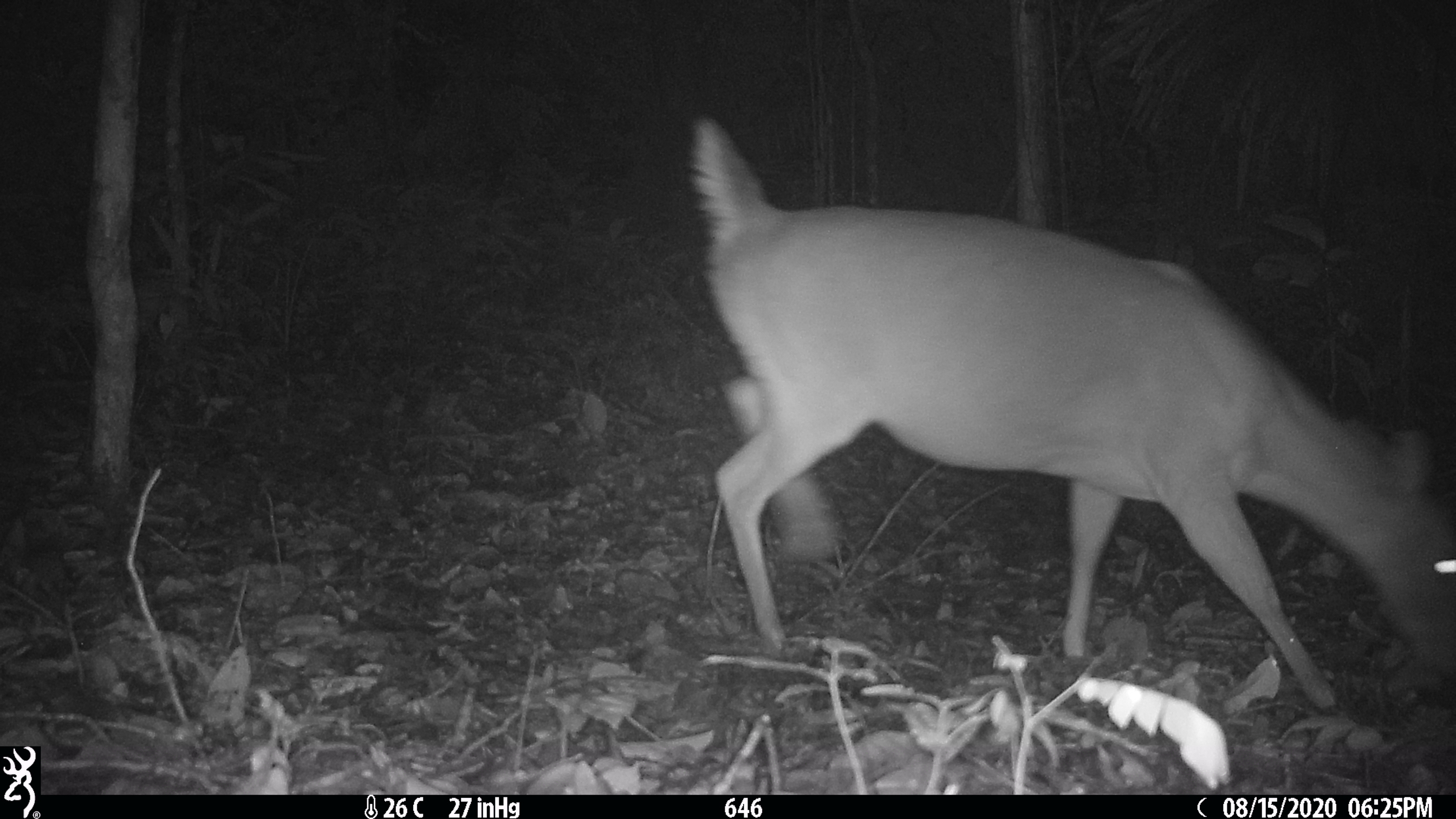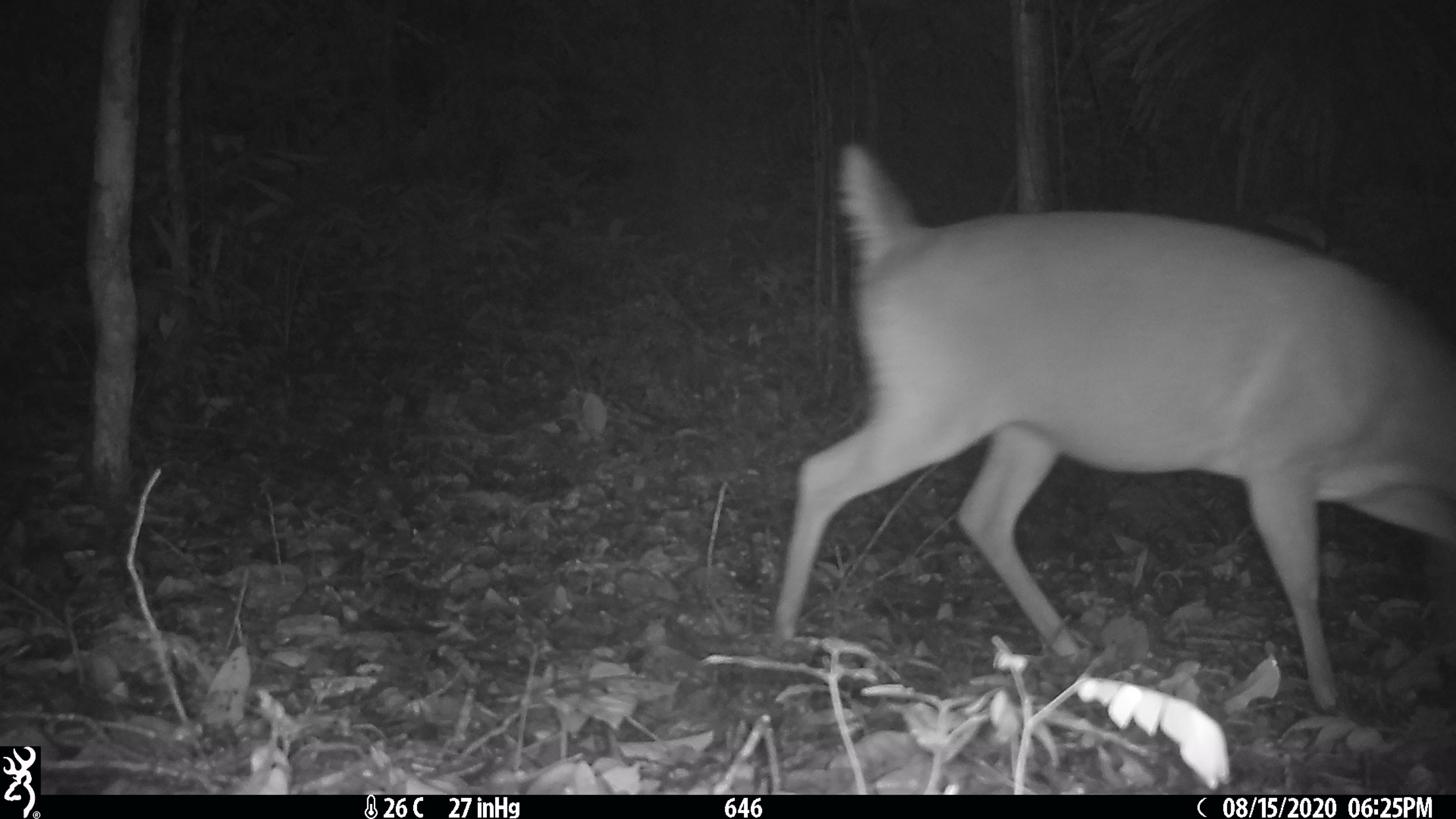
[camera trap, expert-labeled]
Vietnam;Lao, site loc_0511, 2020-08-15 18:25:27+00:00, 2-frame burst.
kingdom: Animalia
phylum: Chordata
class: Mammalia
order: Artiodactyla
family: Cervidae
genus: Muntiacus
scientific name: Muntiacus vuquangensis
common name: large-antlered muntjac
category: large antlered muntjac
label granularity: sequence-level